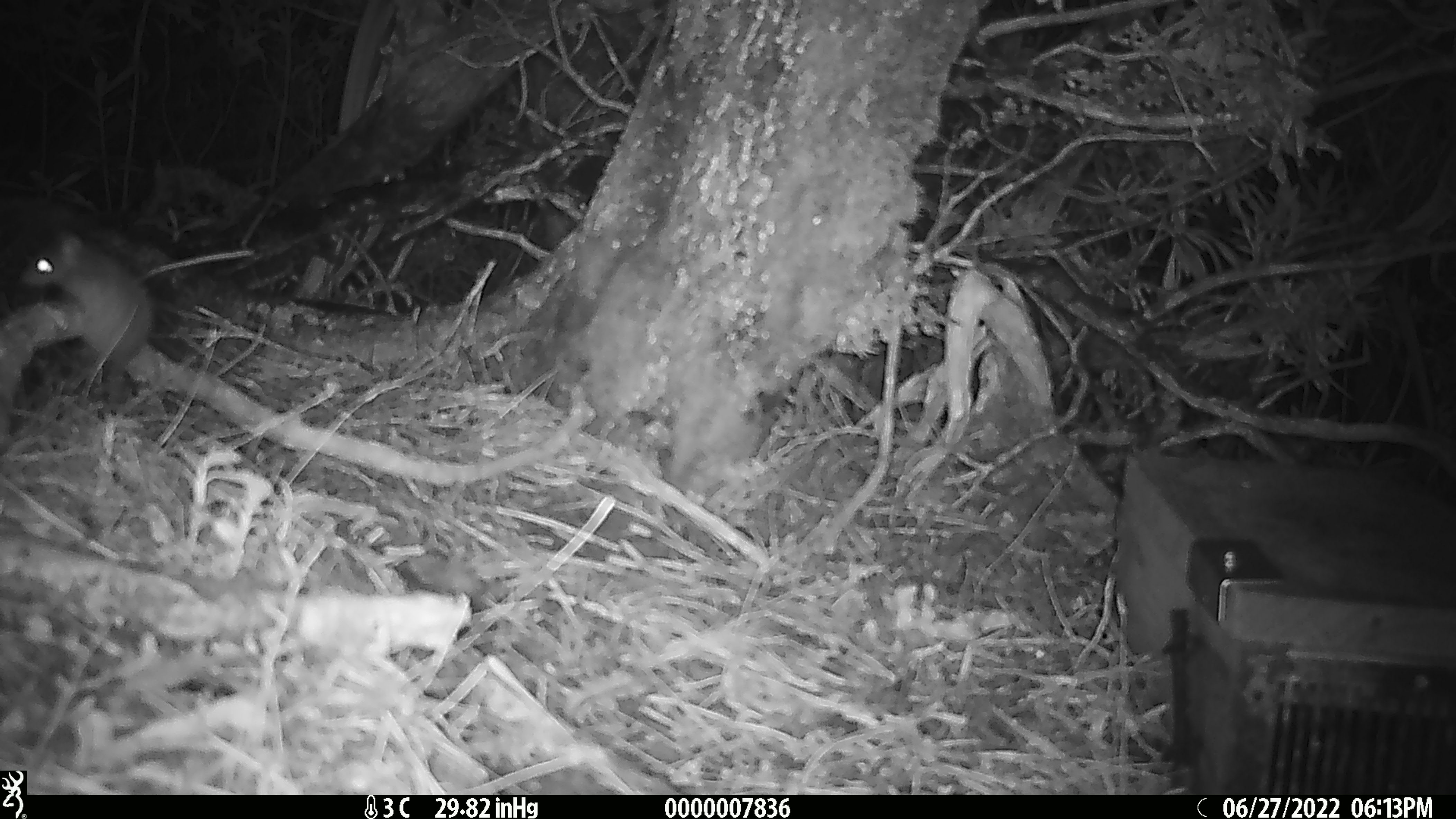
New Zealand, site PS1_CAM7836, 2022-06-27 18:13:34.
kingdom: Animalia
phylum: Chordata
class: Mammalia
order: Rodentia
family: Muridae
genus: Mus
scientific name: Mus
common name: mouse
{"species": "mouse (Mus)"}